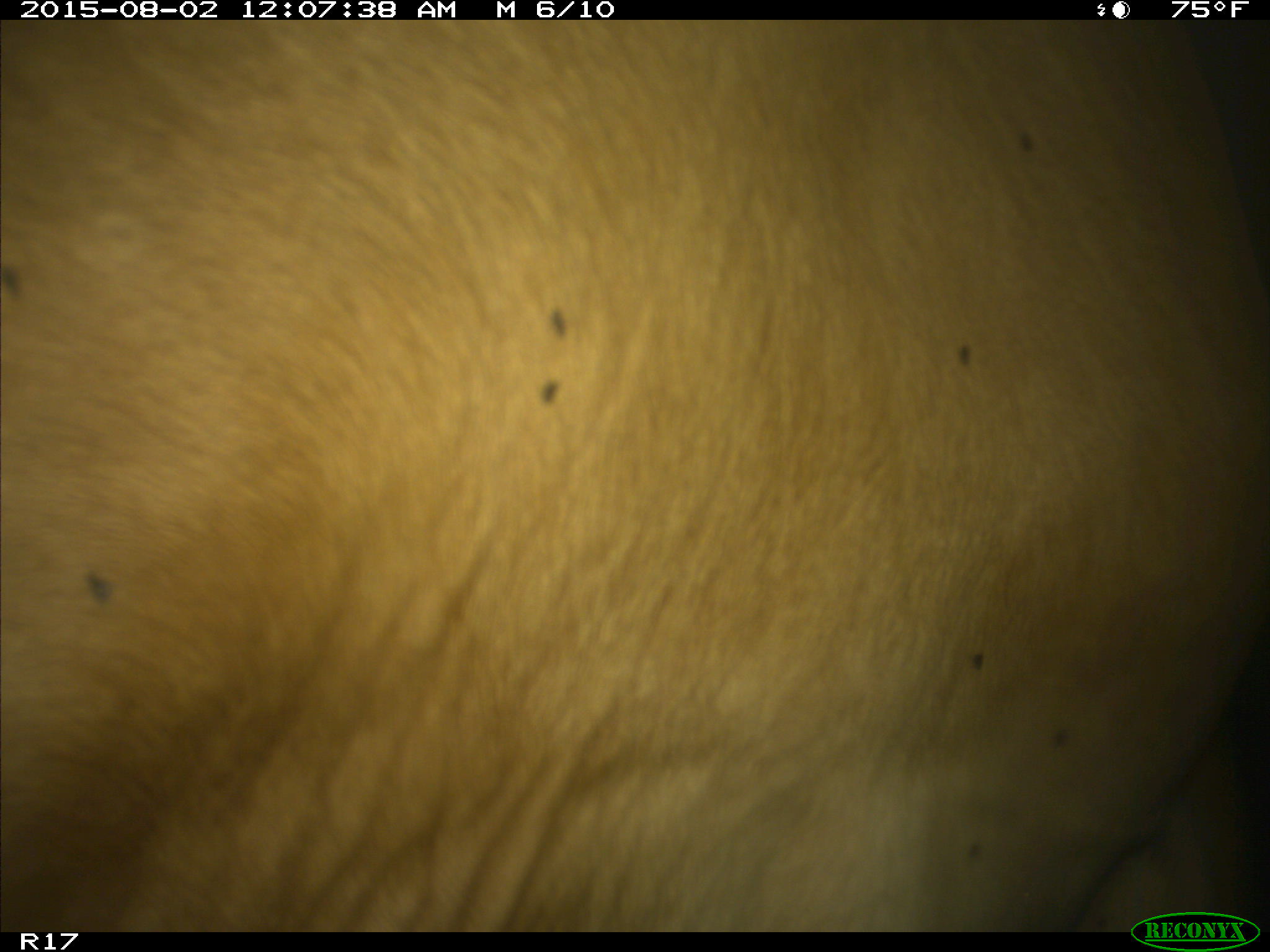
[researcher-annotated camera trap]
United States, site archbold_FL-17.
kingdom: Animalia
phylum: Chordata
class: Mammalia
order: Artiodactyla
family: Bovidae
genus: Bos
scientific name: Bos taurus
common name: domestic cow